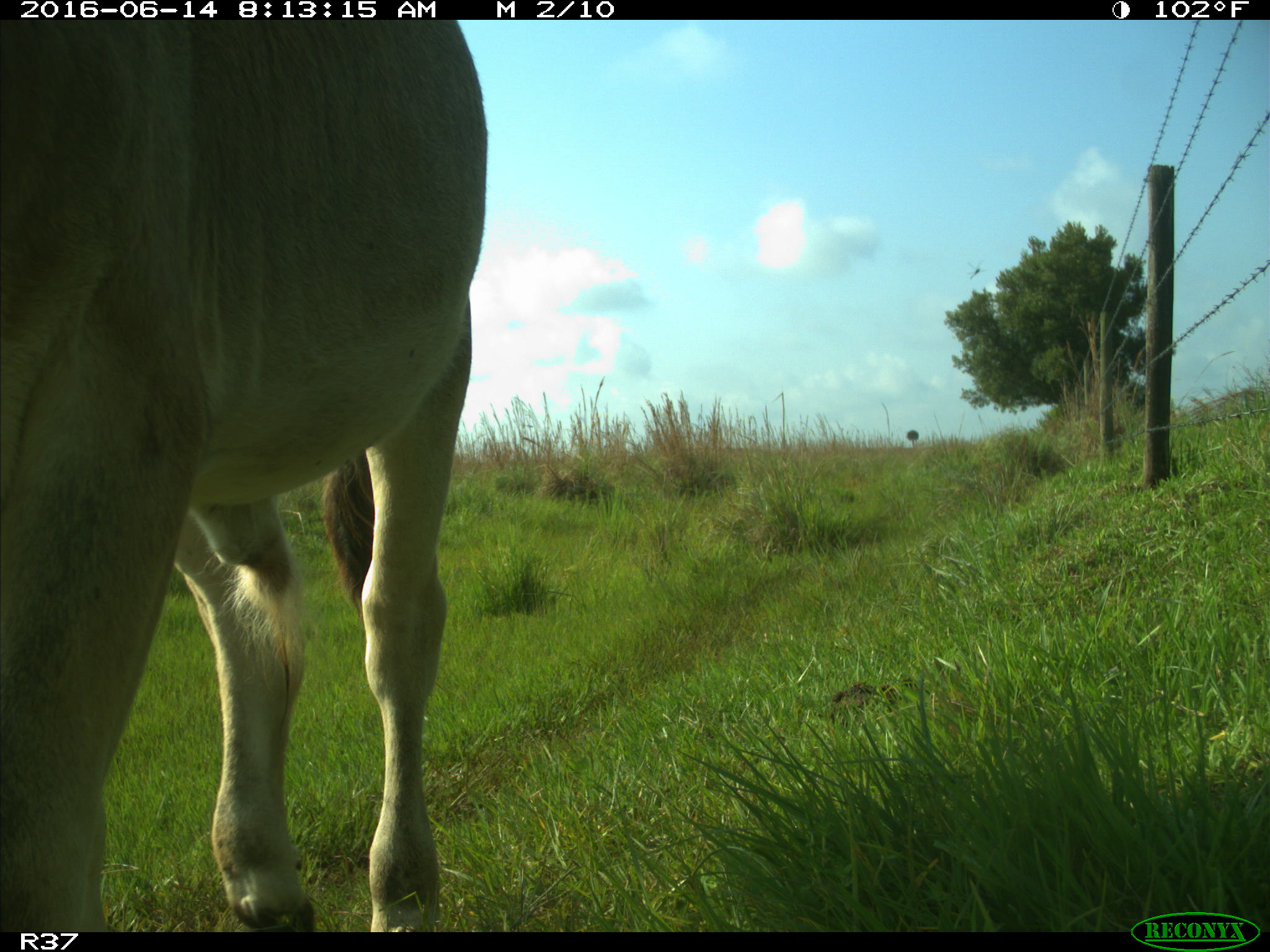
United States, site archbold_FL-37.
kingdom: Animalia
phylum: Chordata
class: Mammalia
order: Artiodactyla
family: Bovidae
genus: Bos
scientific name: Bos taurus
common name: domestic cow